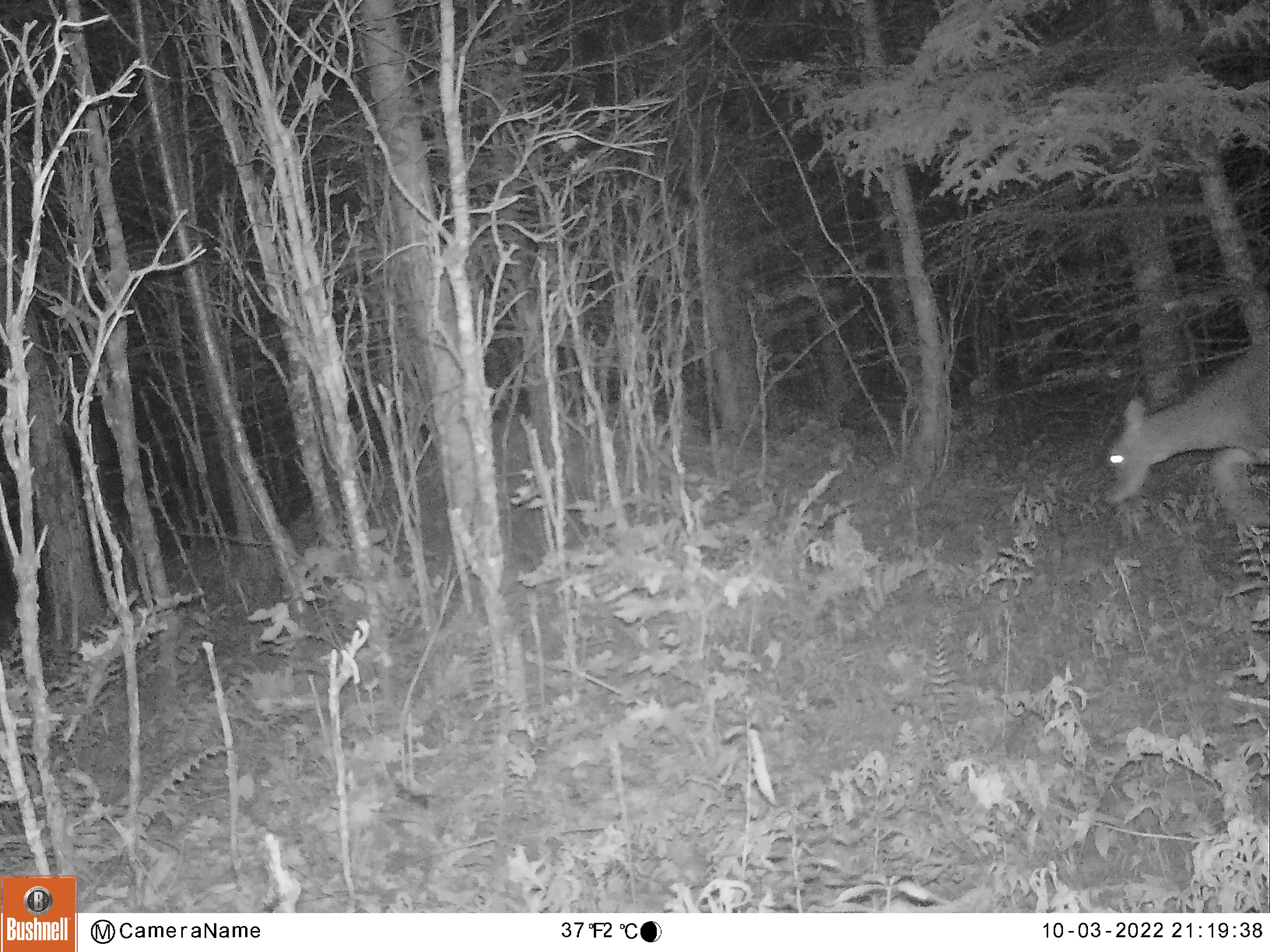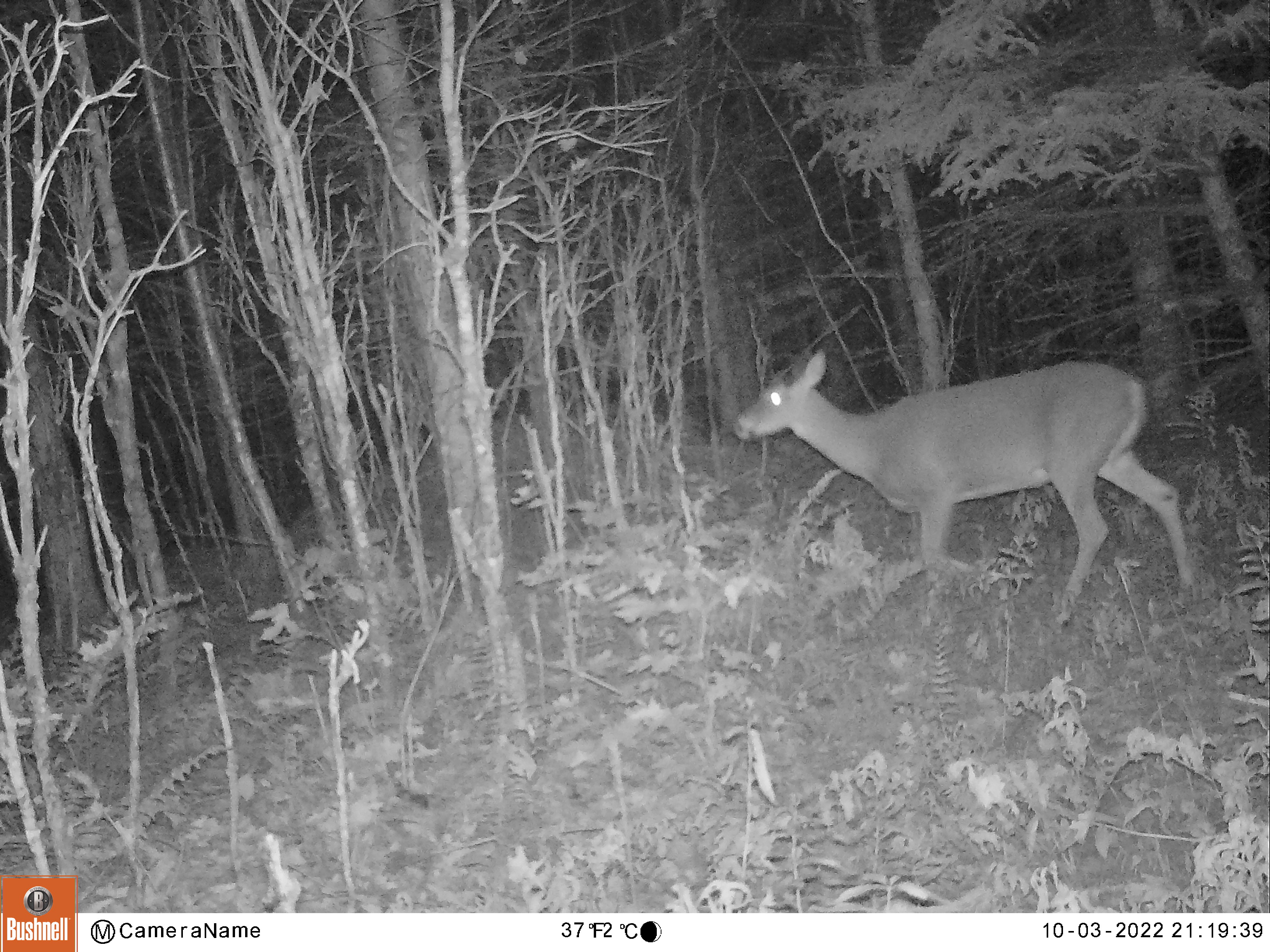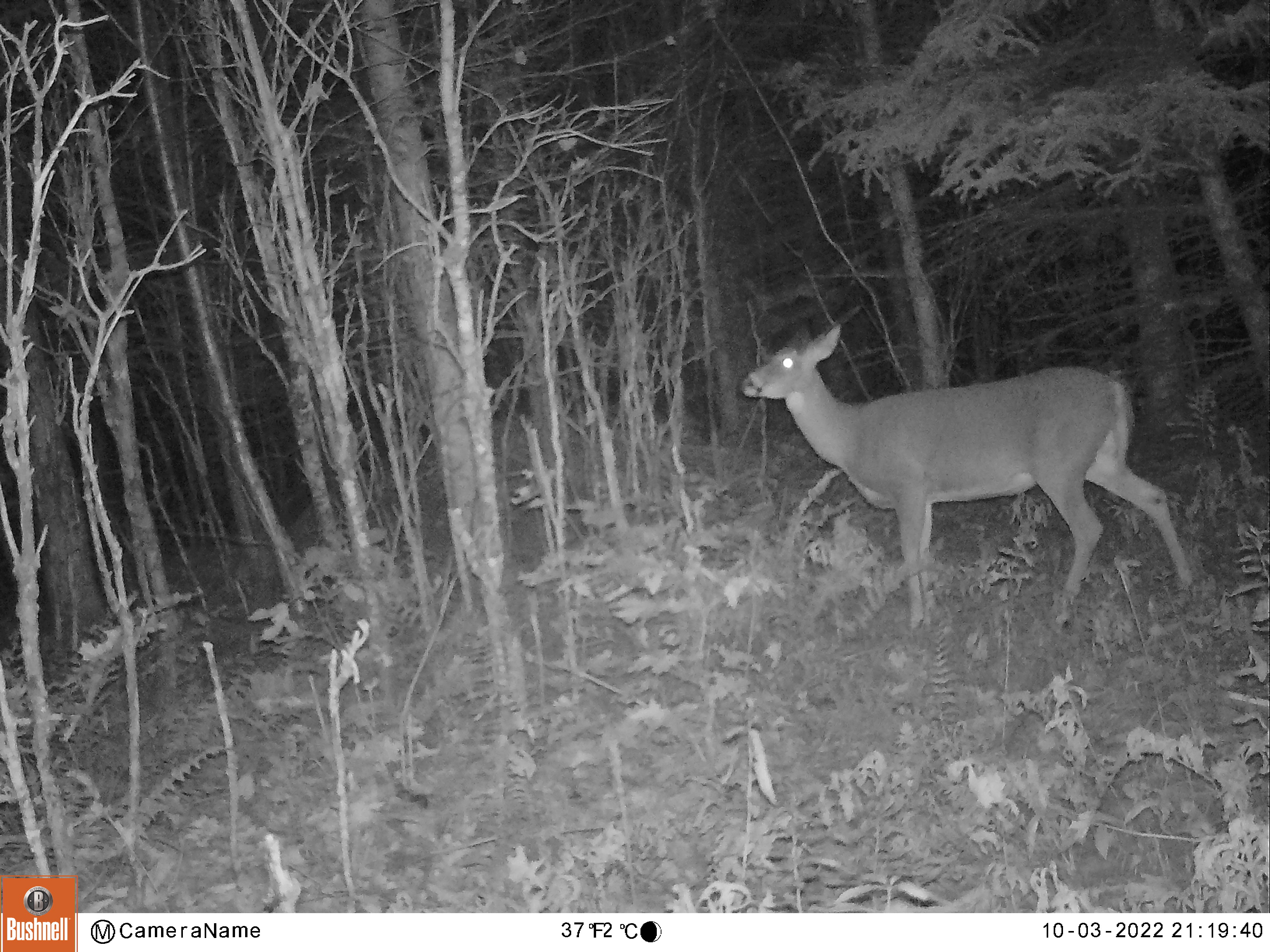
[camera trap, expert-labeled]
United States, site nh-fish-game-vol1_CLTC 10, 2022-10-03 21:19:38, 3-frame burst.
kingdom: Animalia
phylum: Chordata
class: Mammalia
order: Artiodactyla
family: Cervidae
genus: Odocoileus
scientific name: Odocoileus virginianus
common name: white-tailed deer